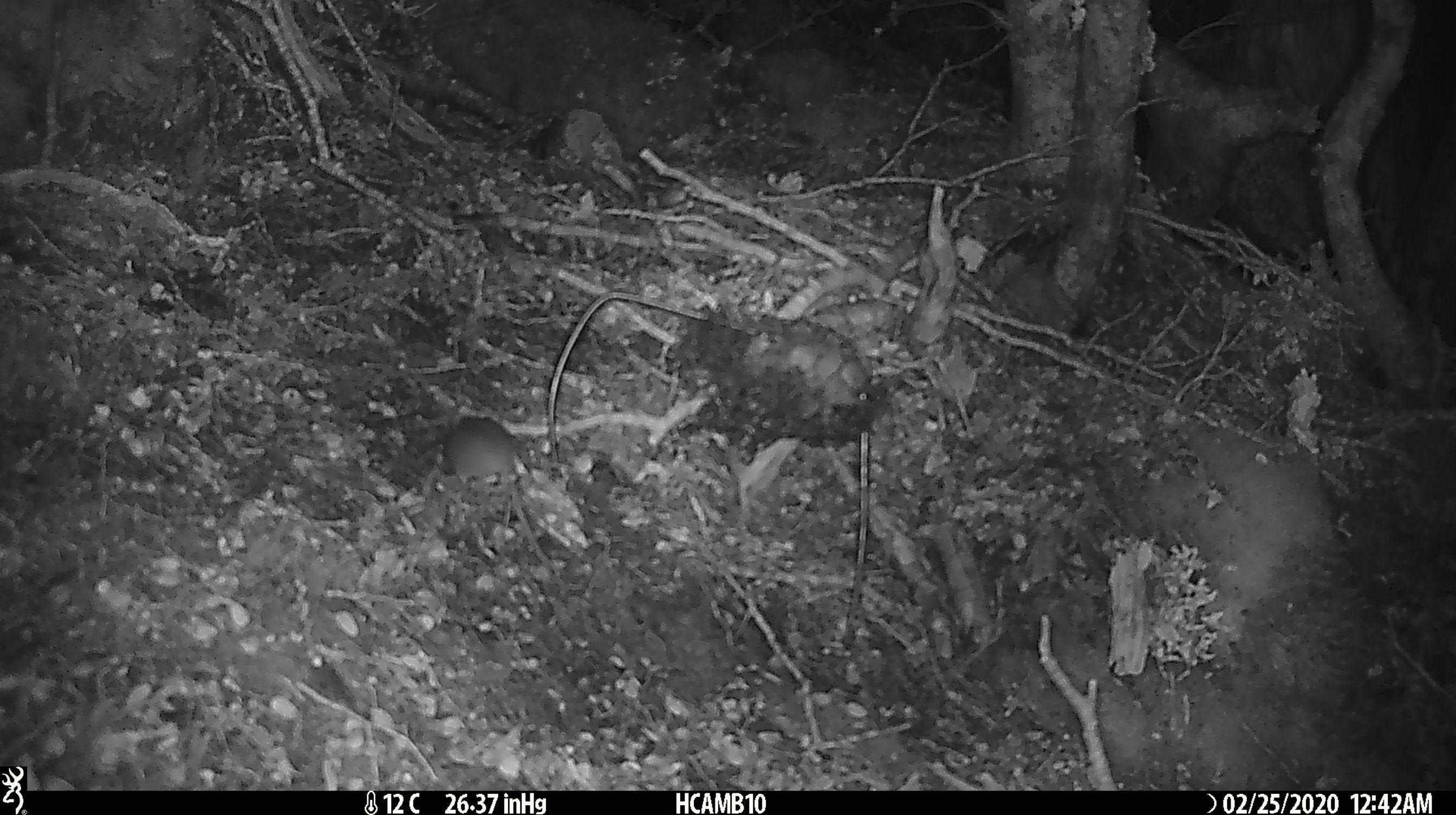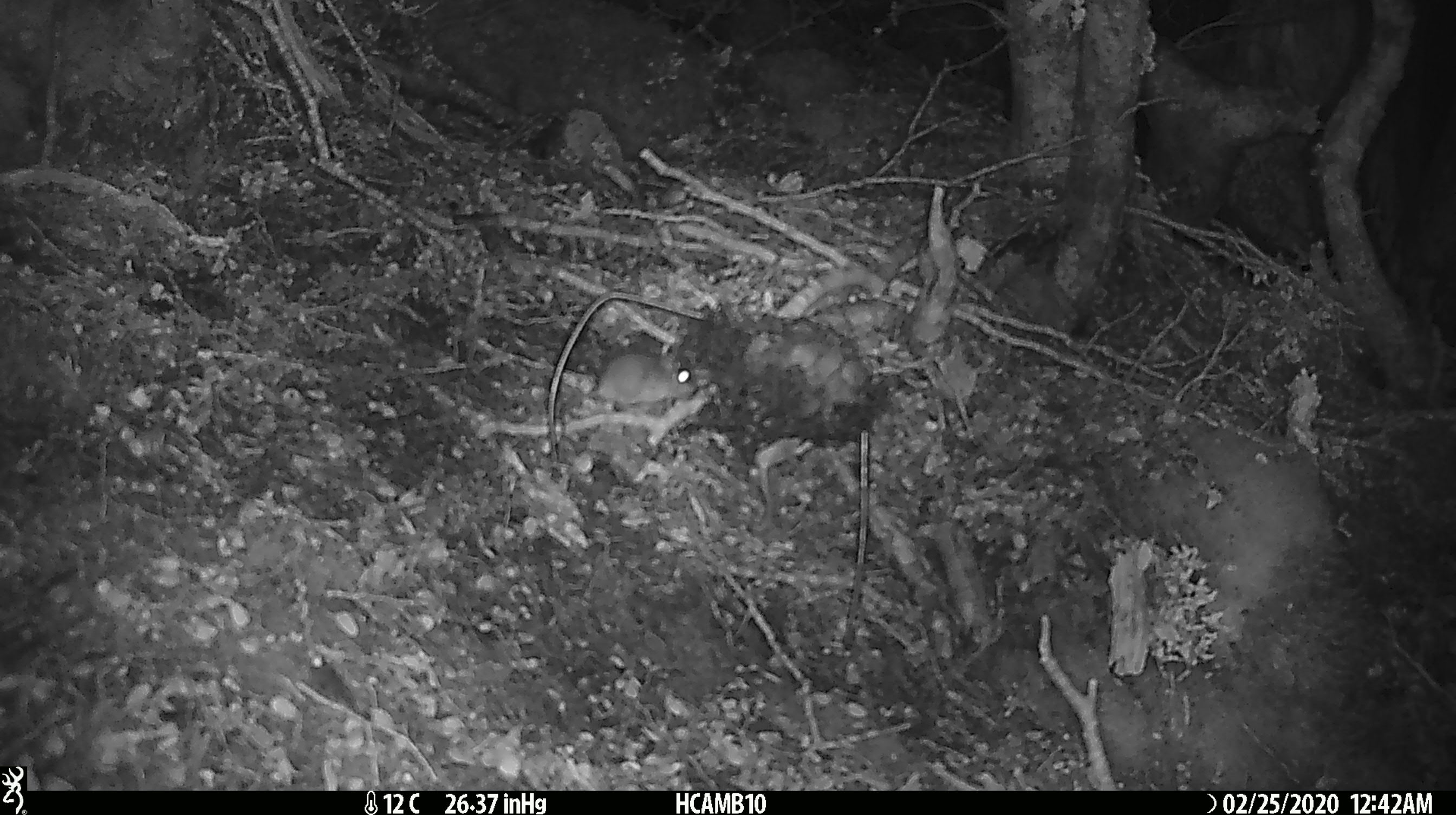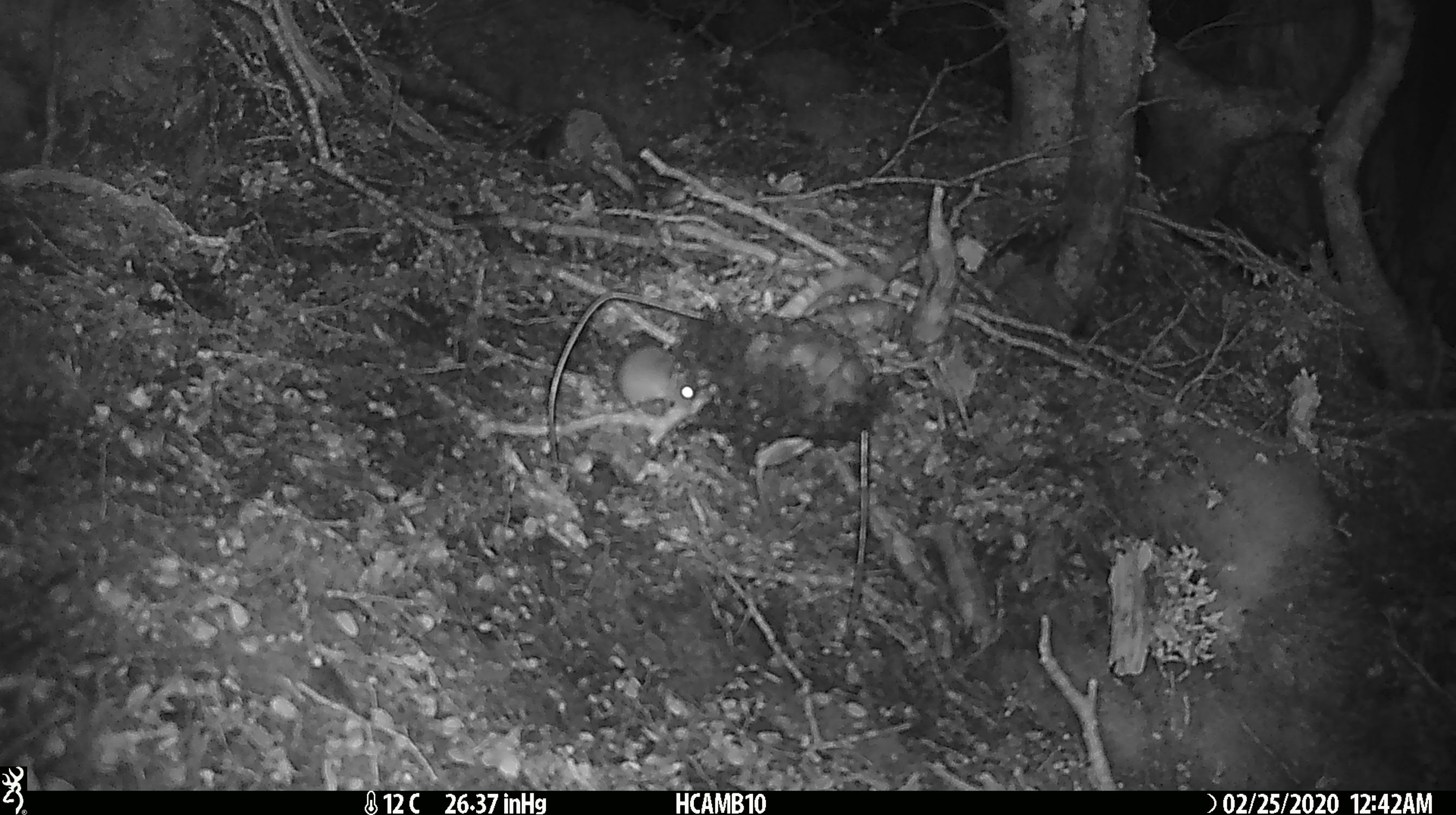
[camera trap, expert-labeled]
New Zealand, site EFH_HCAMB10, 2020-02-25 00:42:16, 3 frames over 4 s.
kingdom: Animalia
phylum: Chordata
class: Mammalia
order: Rodentia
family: Muridae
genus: Mus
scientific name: Mus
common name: mouse